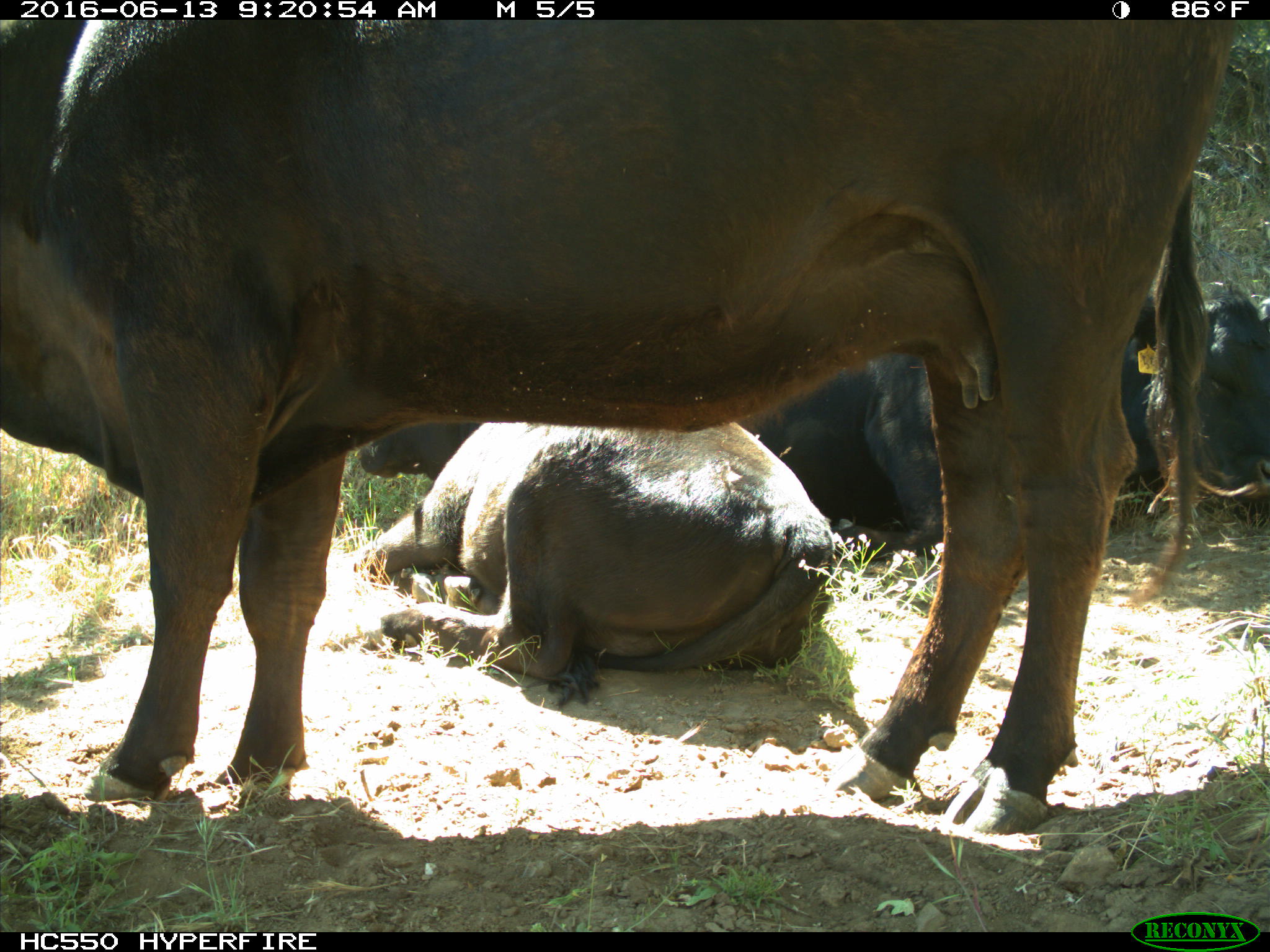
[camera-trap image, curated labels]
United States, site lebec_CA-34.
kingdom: Animalia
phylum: Chordata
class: Mammalia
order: Artiodactyla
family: Bovidae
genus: Bos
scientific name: Bos taurus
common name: domestic cow